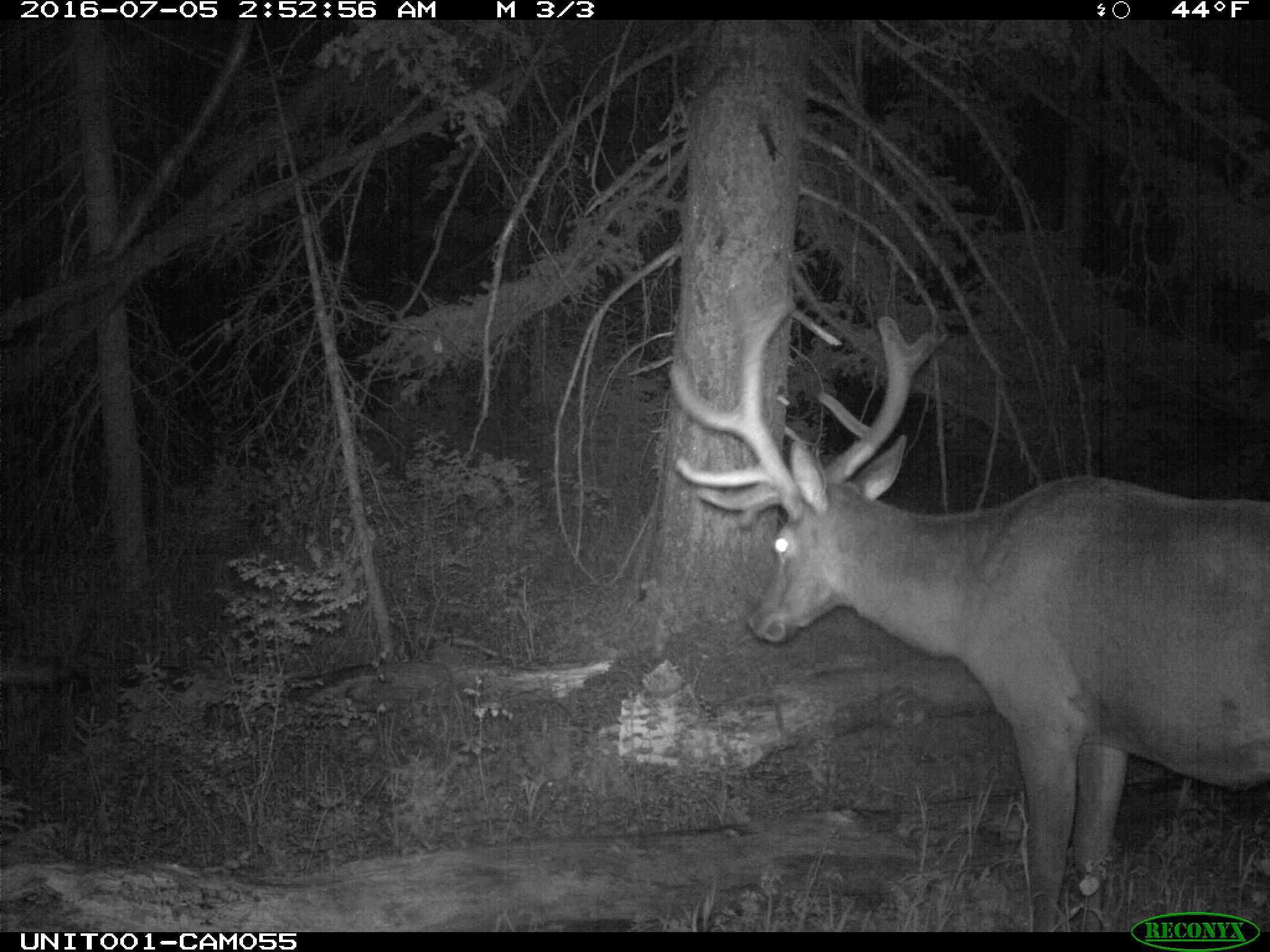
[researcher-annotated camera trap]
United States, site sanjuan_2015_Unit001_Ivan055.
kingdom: Animalia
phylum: Chordata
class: Mammalia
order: Artiodactyla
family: Cervidae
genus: Cervus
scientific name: Cervus elaphus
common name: red deer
Cervus elaphus (red deer).